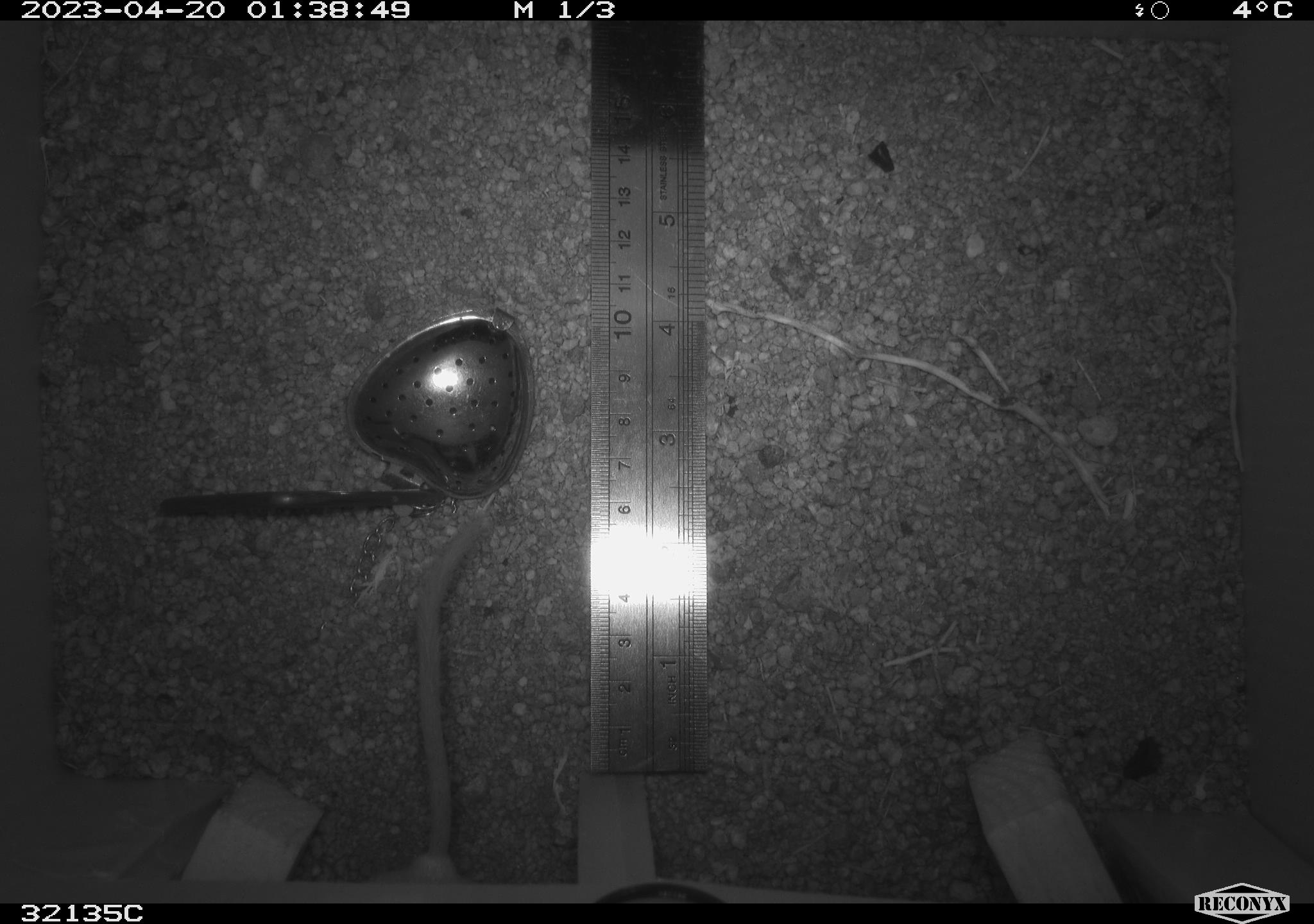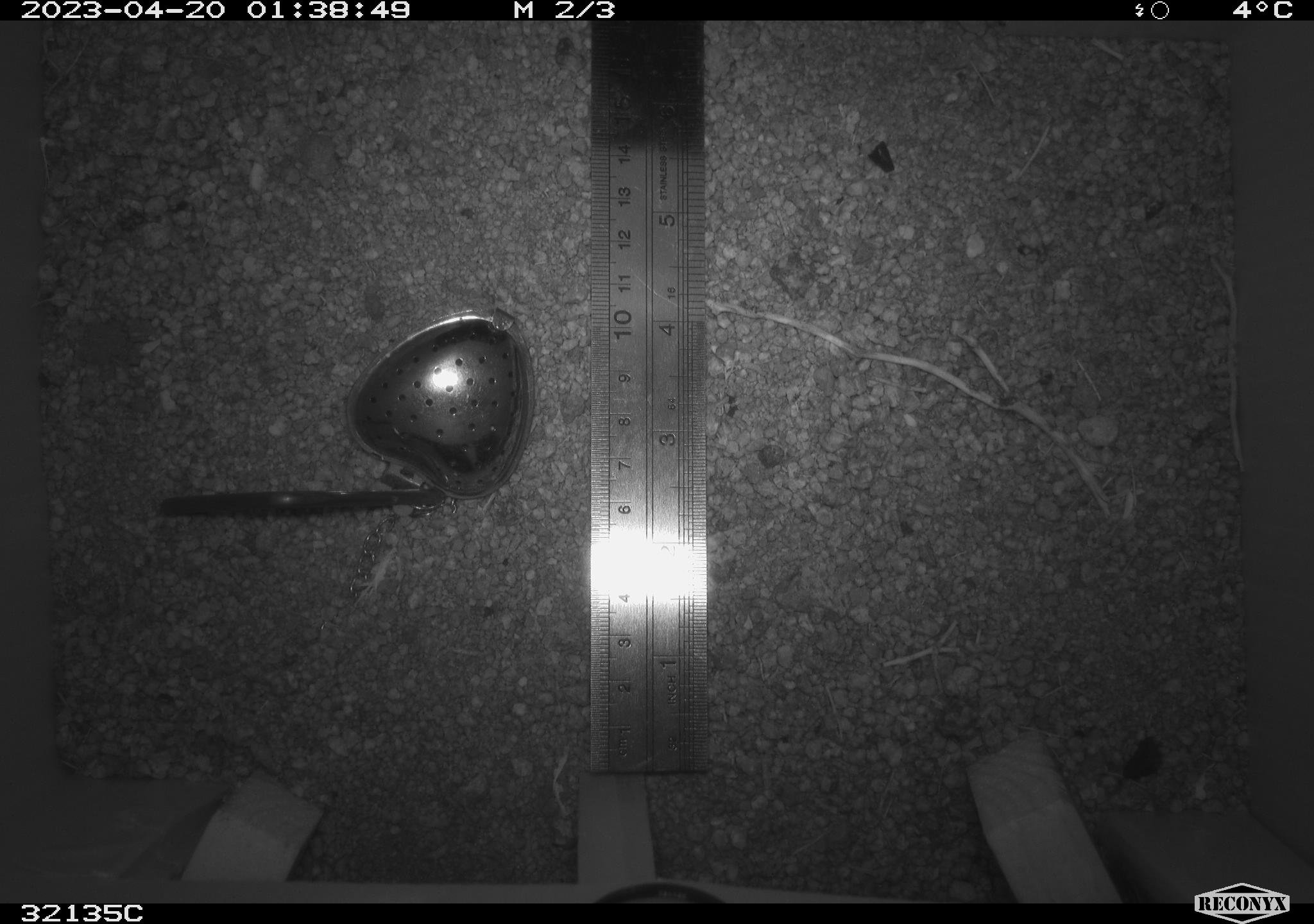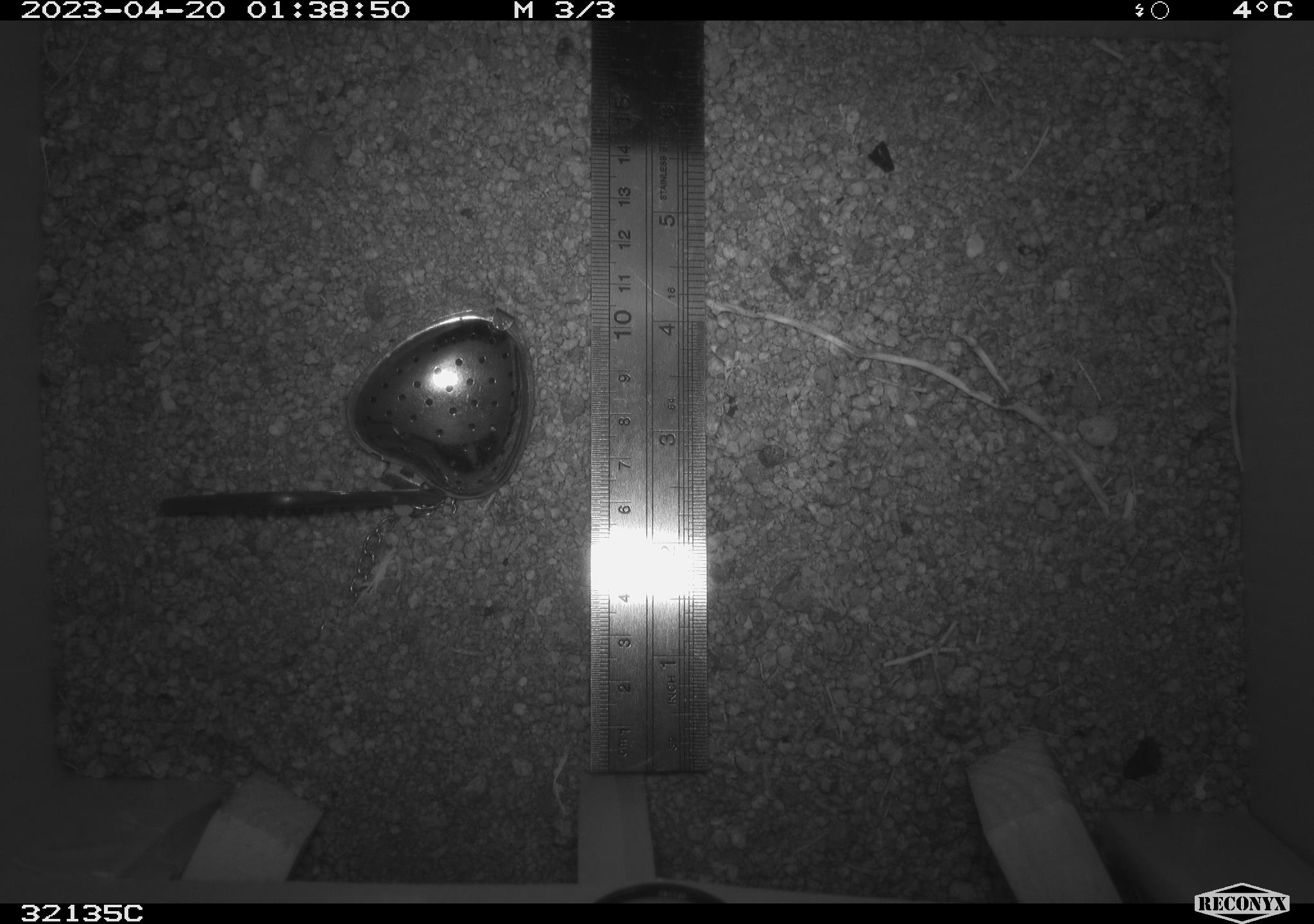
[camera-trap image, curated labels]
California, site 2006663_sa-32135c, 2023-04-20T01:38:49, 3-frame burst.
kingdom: Animalia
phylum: Chordata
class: Mammalia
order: Rodentia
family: Heteromyidae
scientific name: Heteromyidae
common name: kangaroo rats and pocket mice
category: heteromyidae family